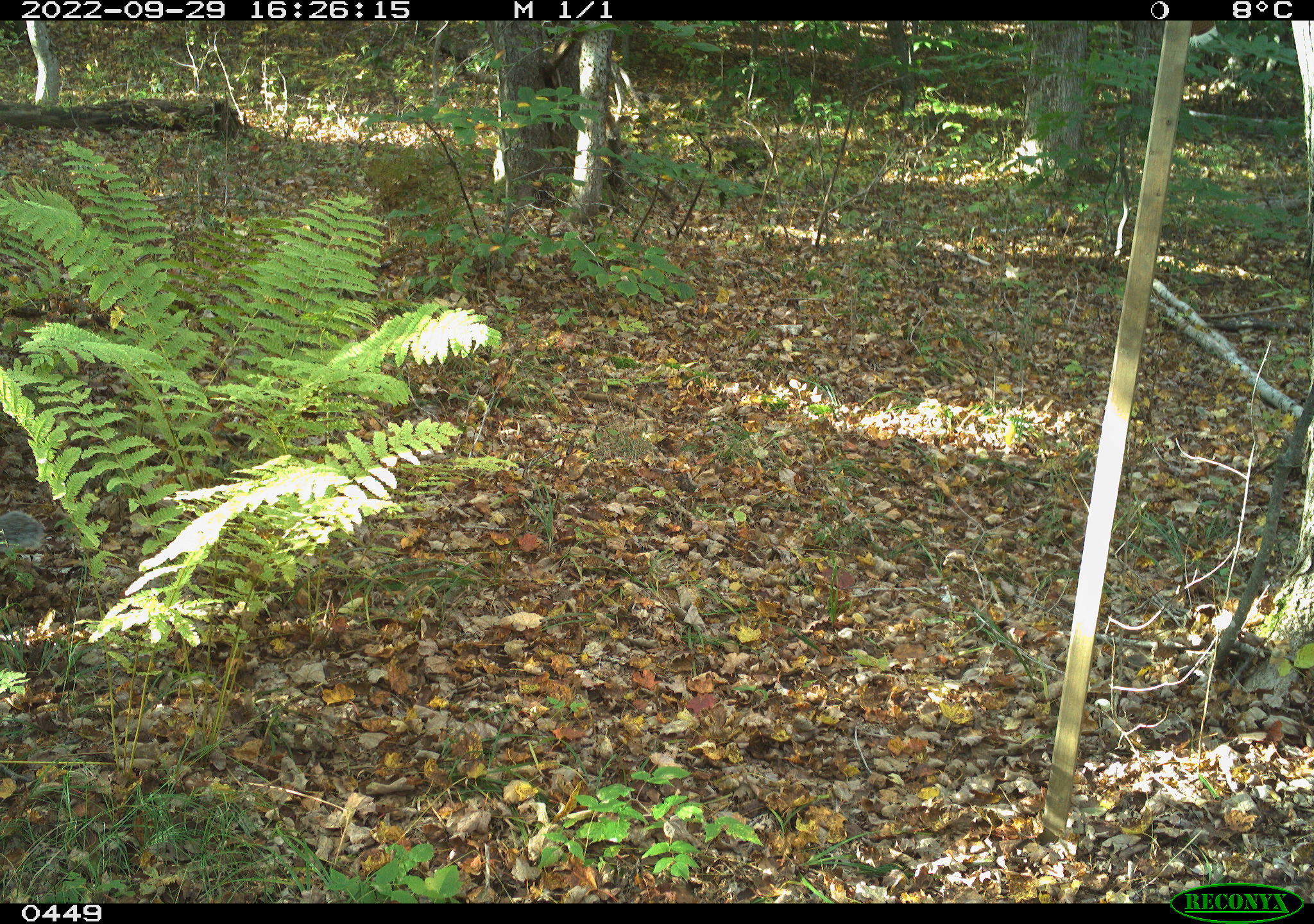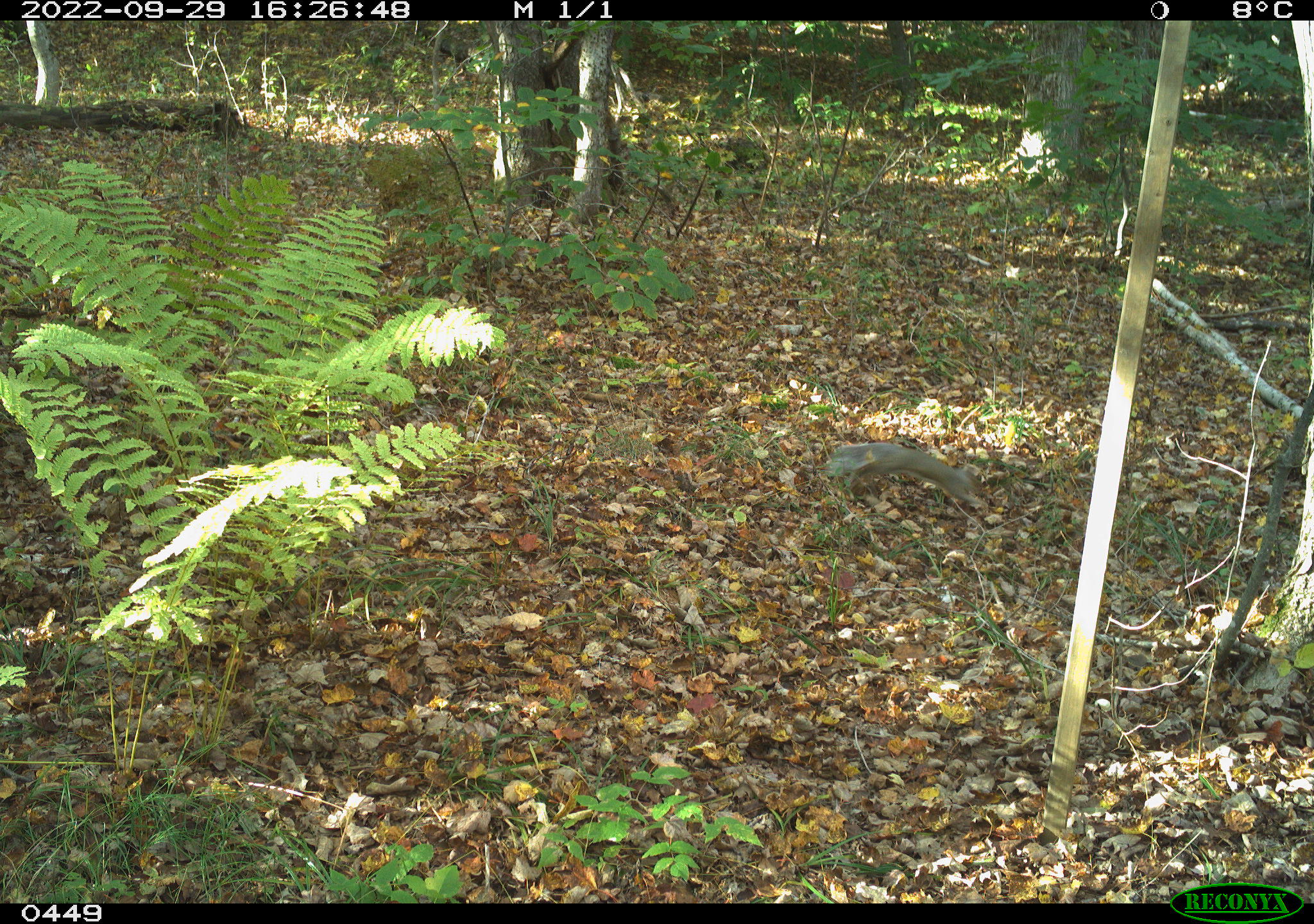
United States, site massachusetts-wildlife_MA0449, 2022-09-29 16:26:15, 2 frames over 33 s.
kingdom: Animalia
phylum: Chordata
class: Mammalia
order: Rodentia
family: Sciuridae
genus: Sciurus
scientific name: Sciurus carolinensis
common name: gray squirrel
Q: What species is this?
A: Gray squirrel (Sciurus carolinensis).